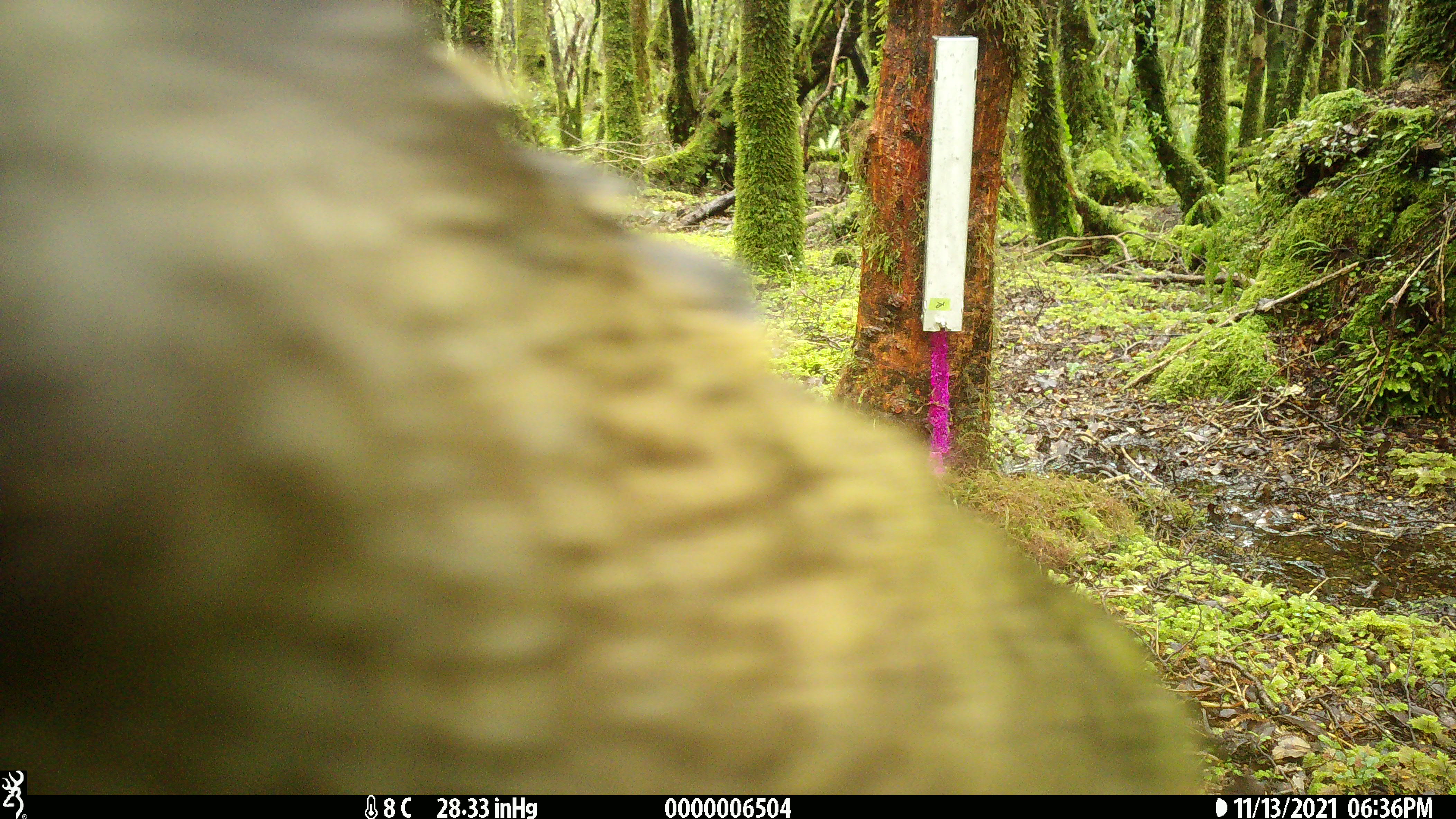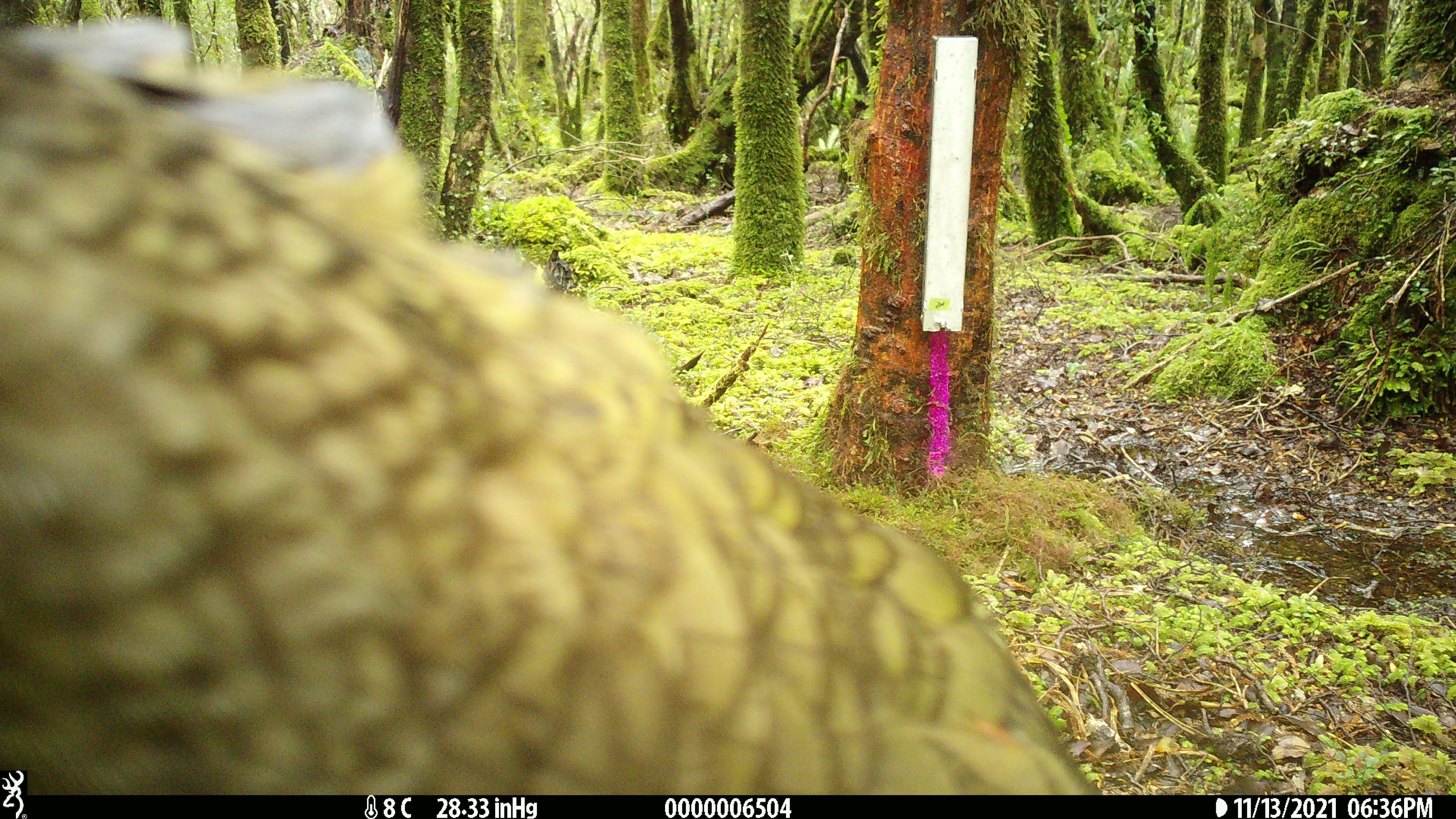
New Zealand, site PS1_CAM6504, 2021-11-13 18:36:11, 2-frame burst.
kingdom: Animalia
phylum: Chordata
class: Aves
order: Psittaciformes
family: Strigopidae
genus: Nestor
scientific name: Nestor notabilis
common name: kea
Kea (Nestor notabilis).